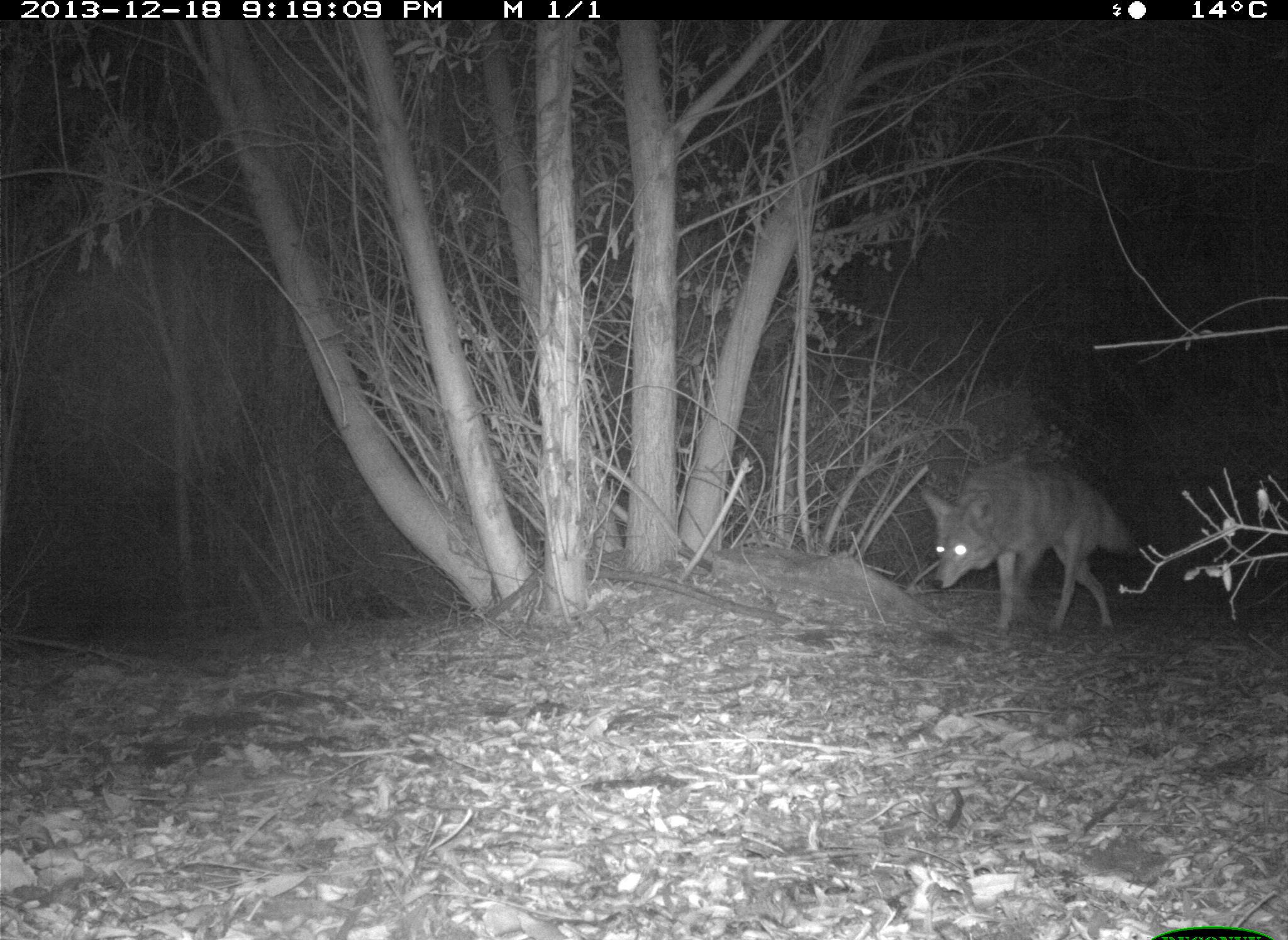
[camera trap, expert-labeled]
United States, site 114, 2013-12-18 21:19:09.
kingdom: Animalia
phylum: Chordata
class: Mammalia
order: Carnivora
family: Canidae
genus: Canis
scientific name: Canis latrans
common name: coyote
Coyote (Canis latrans).